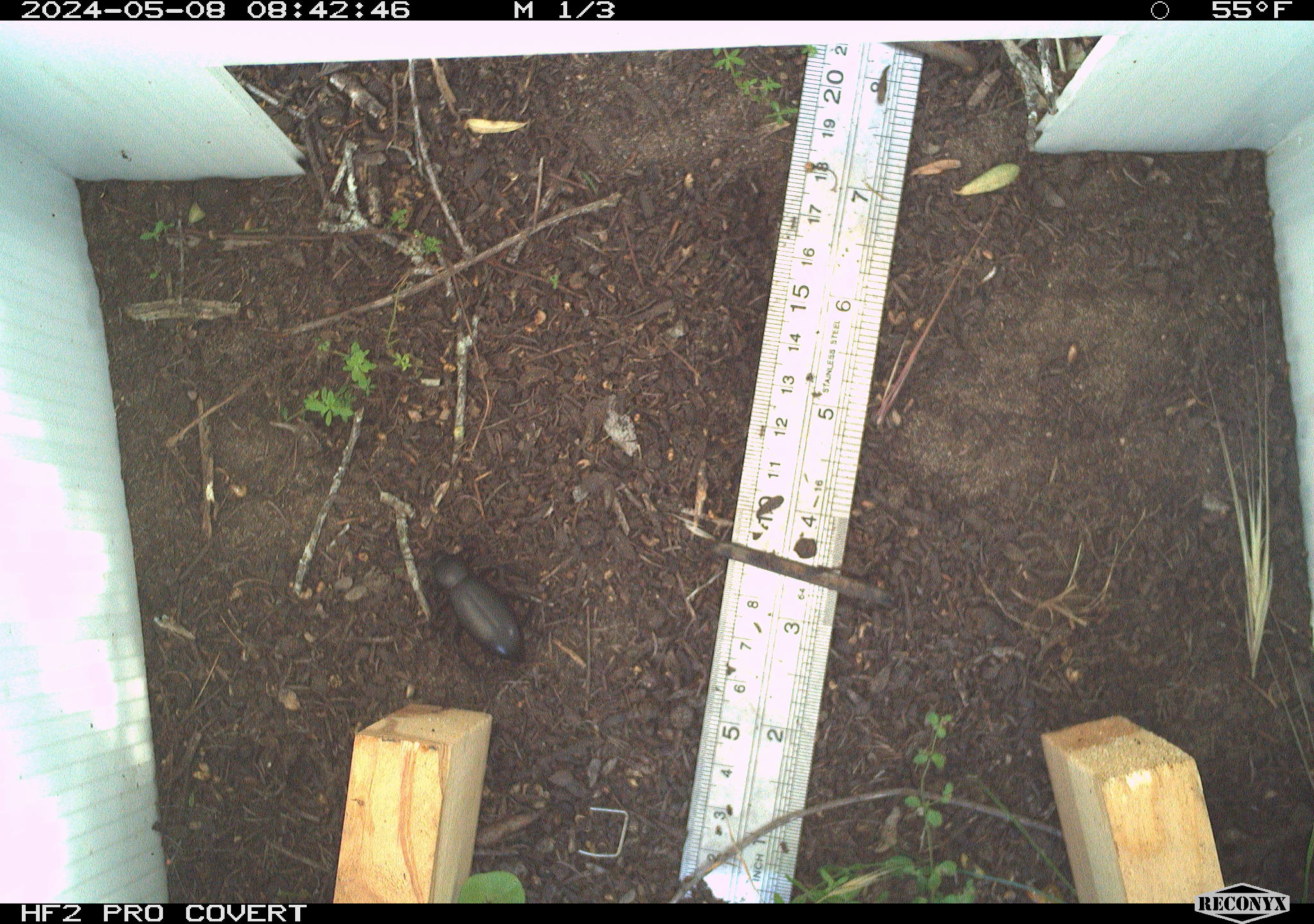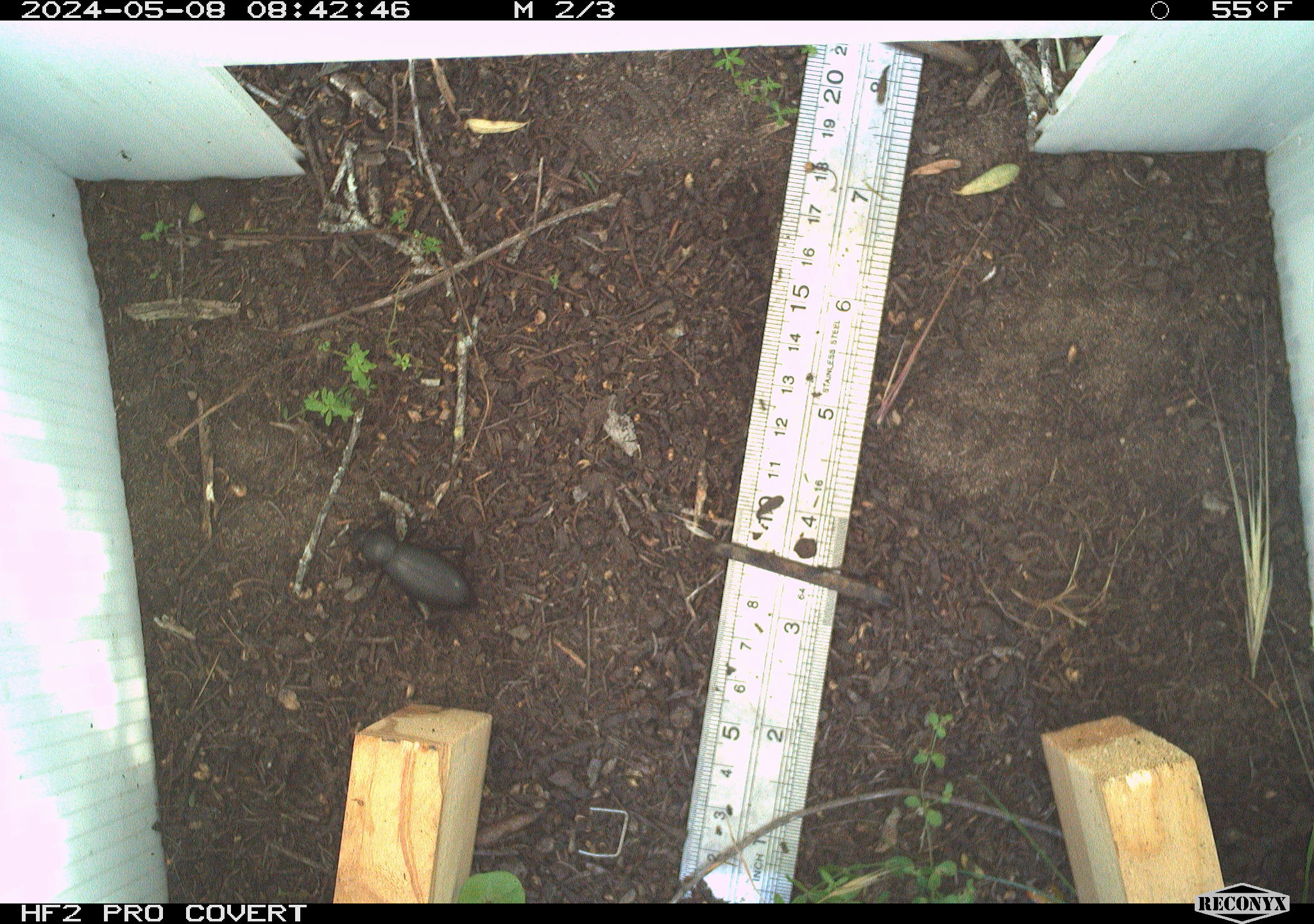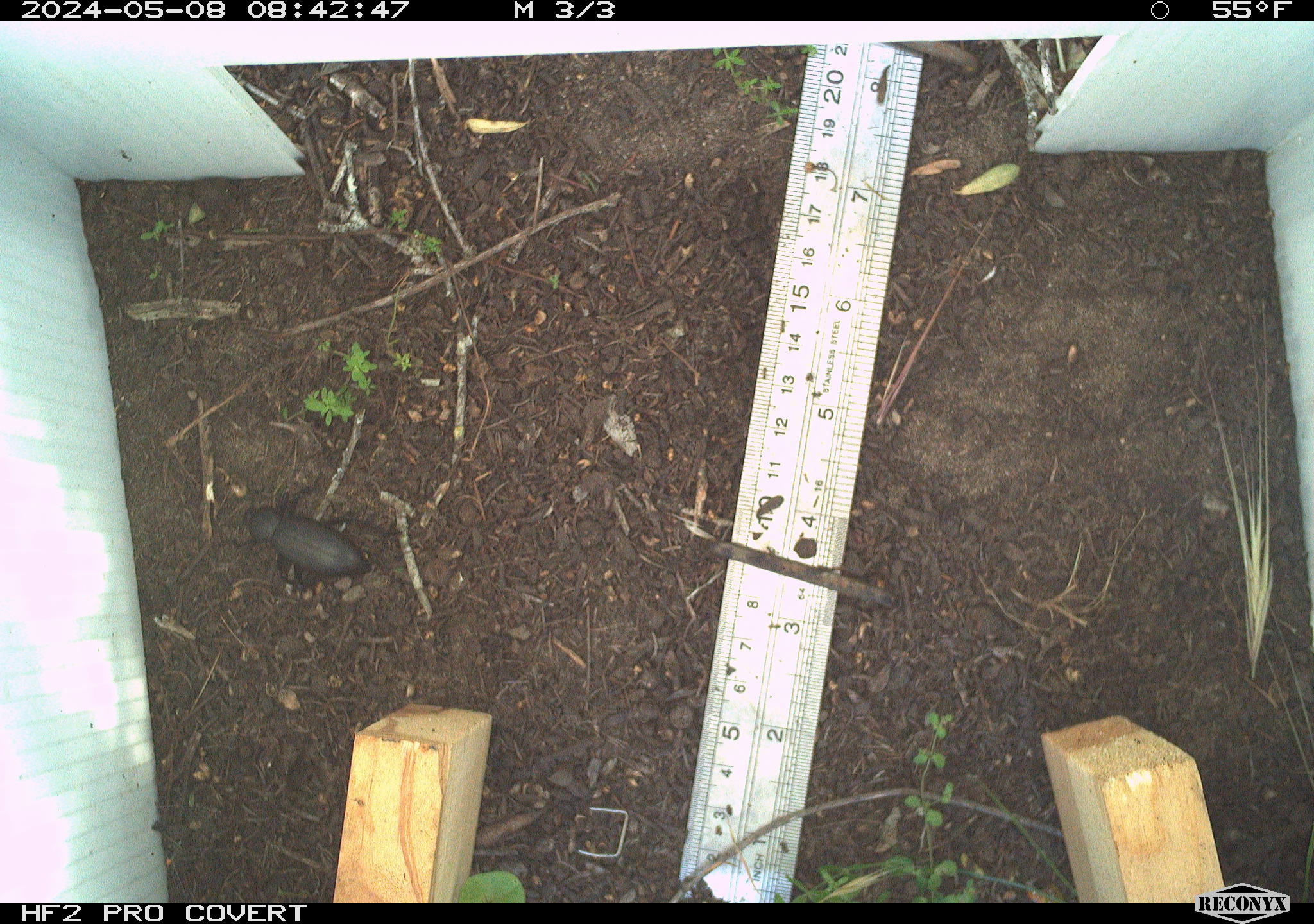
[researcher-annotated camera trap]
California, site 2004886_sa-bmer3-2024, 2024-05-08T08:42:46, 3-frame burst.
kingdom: Animalia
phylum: Arthropoda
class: Insecta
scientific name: Insecta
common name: insect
Insect (Insecta).